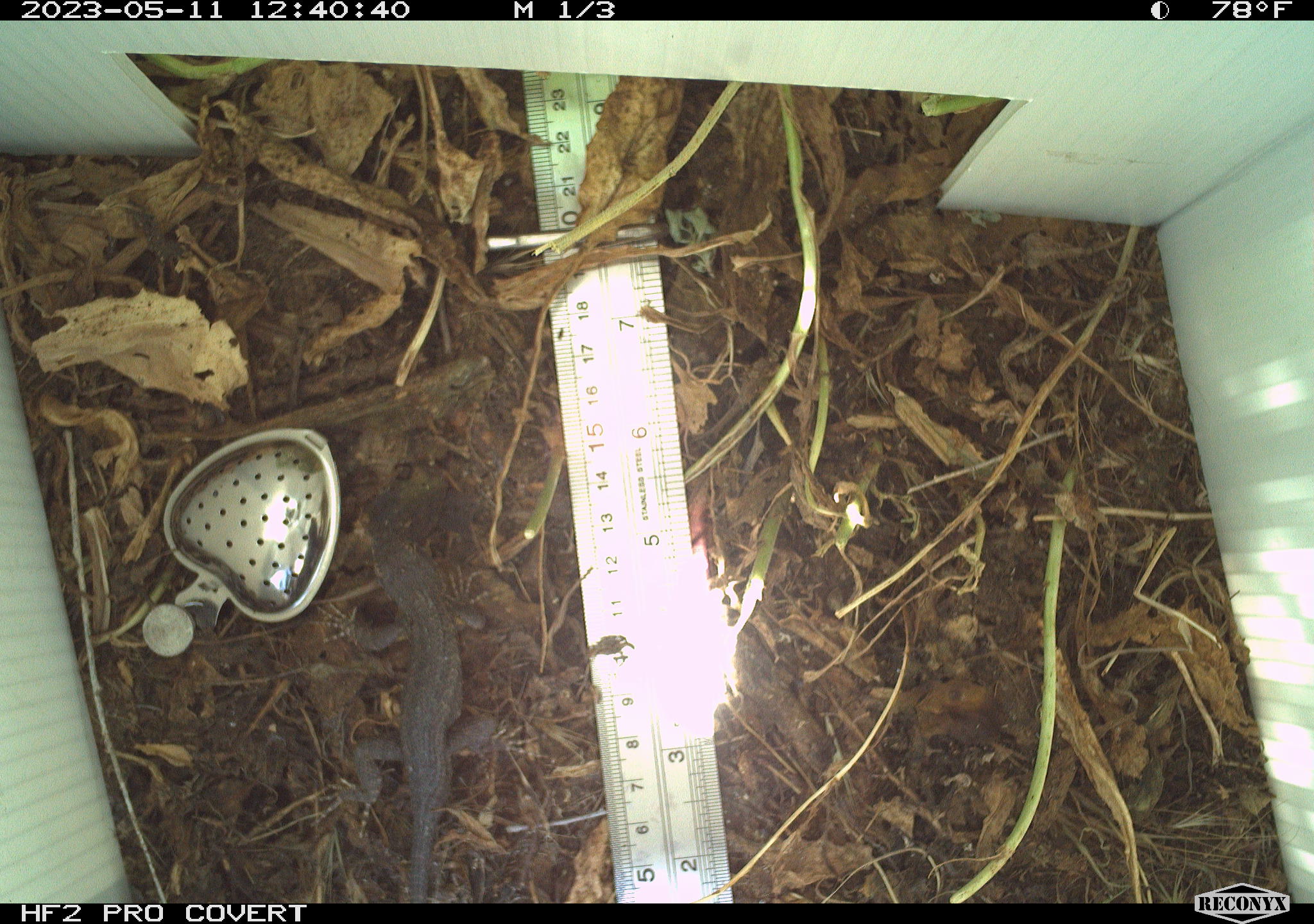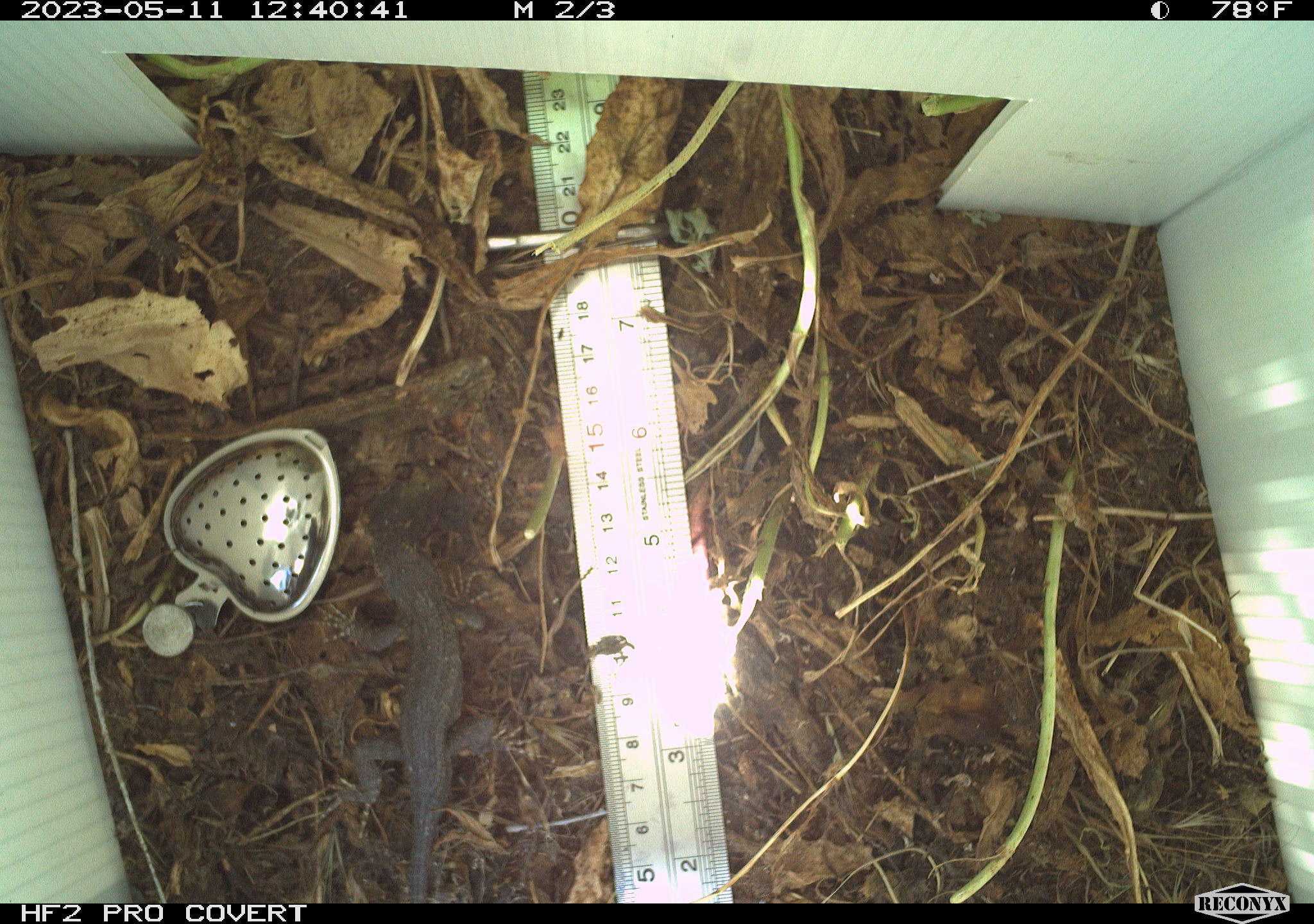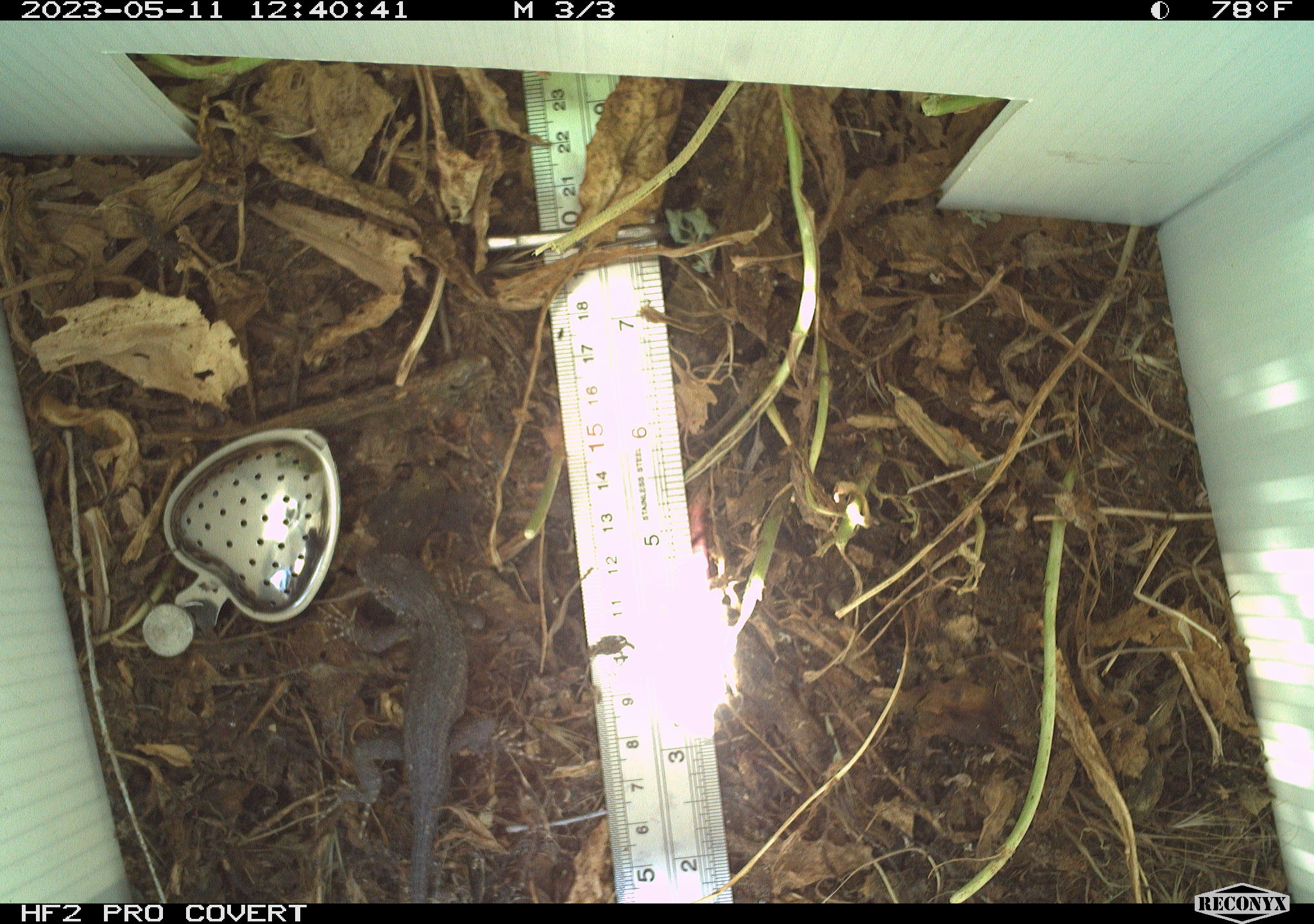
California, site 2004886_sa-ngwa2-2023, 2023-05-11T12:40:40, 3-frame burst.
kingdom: Animalia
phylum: Chordata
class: Reptilia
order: Squamata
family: Phrynosomatidae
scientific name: Phrynosomatidae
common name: phrynosomatid lizards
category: phrynosomatidae family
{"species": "phrynosomatidae family (phrynosomatid lizards) (Phrynosomatidae)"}